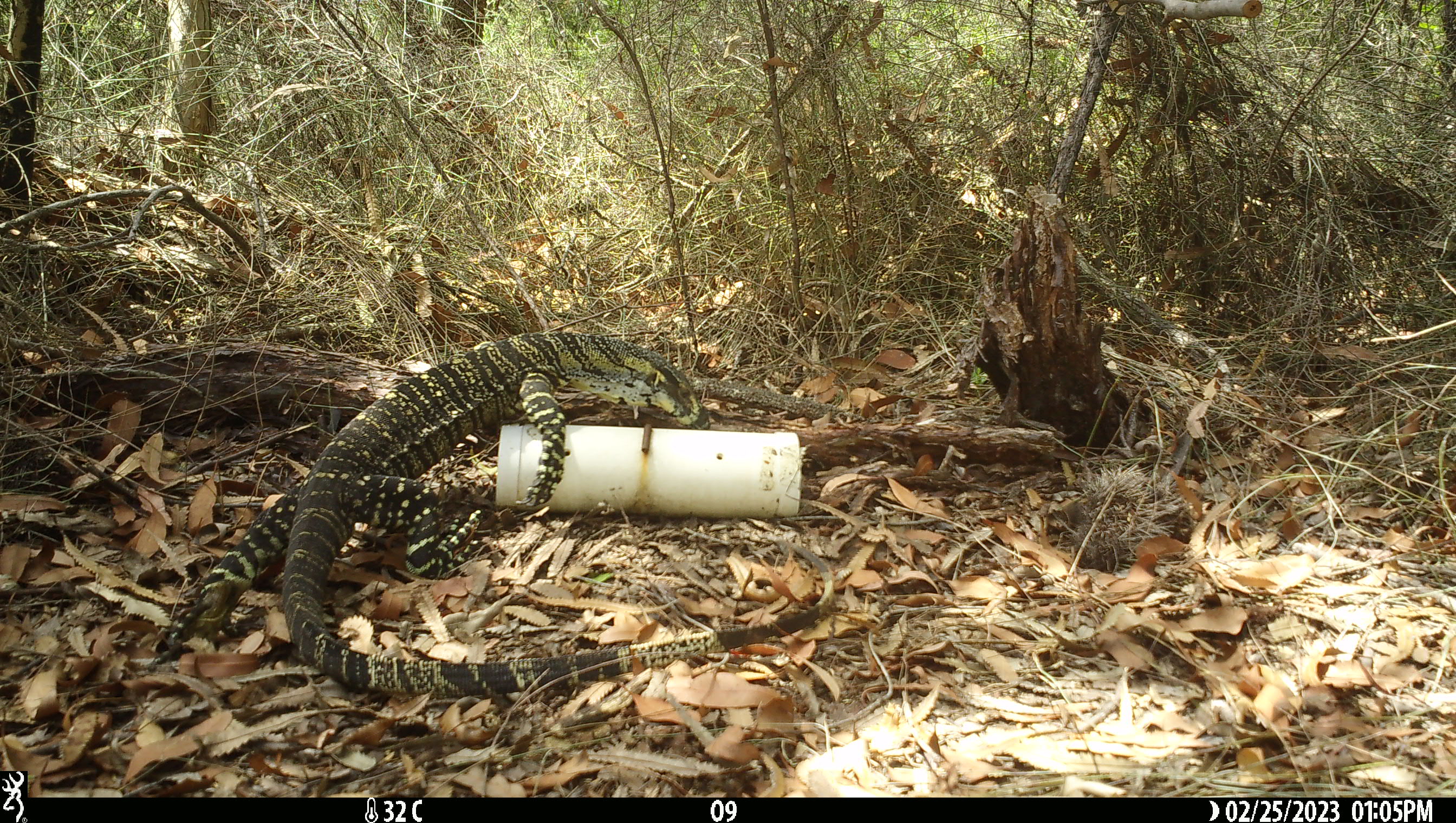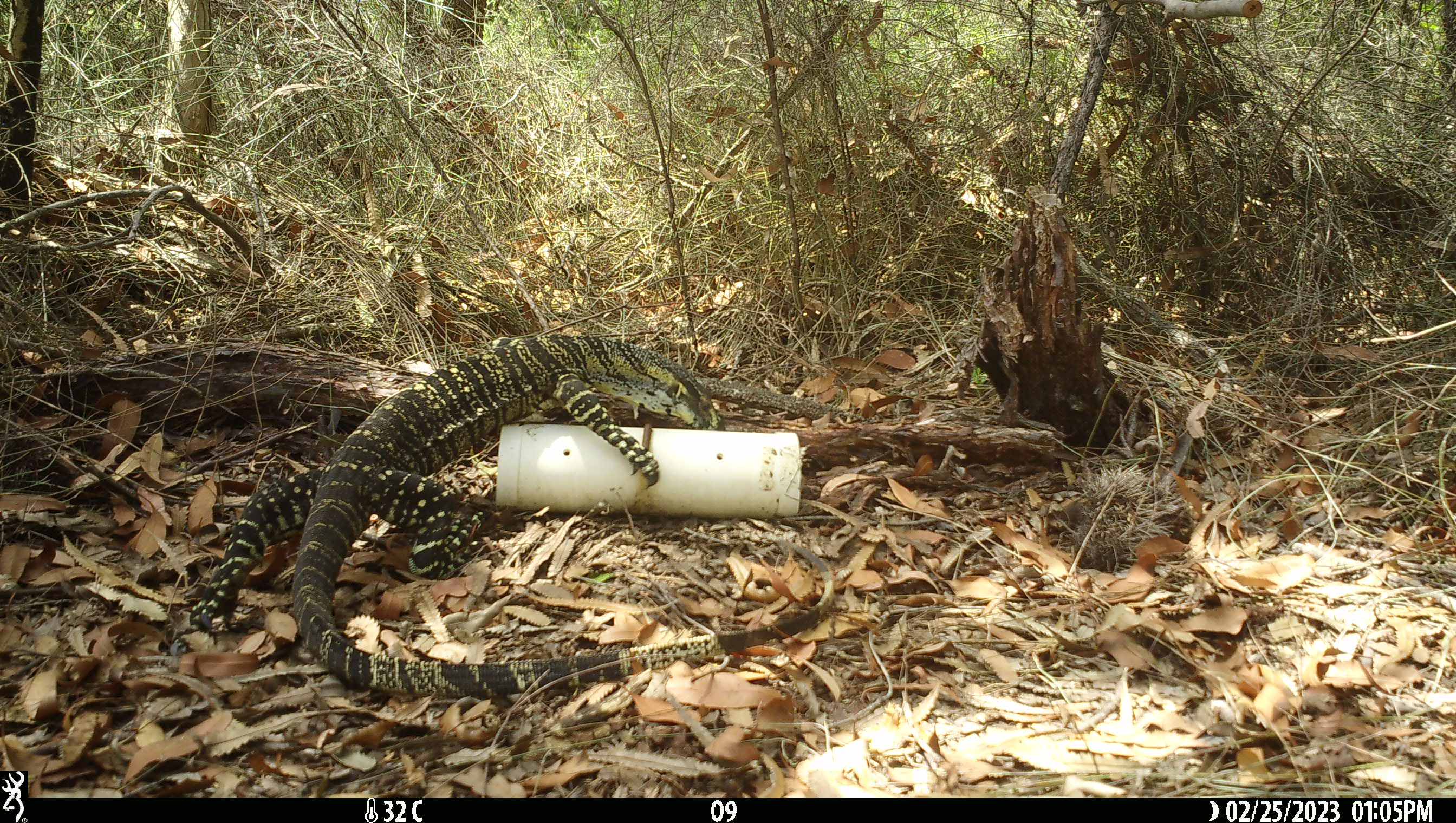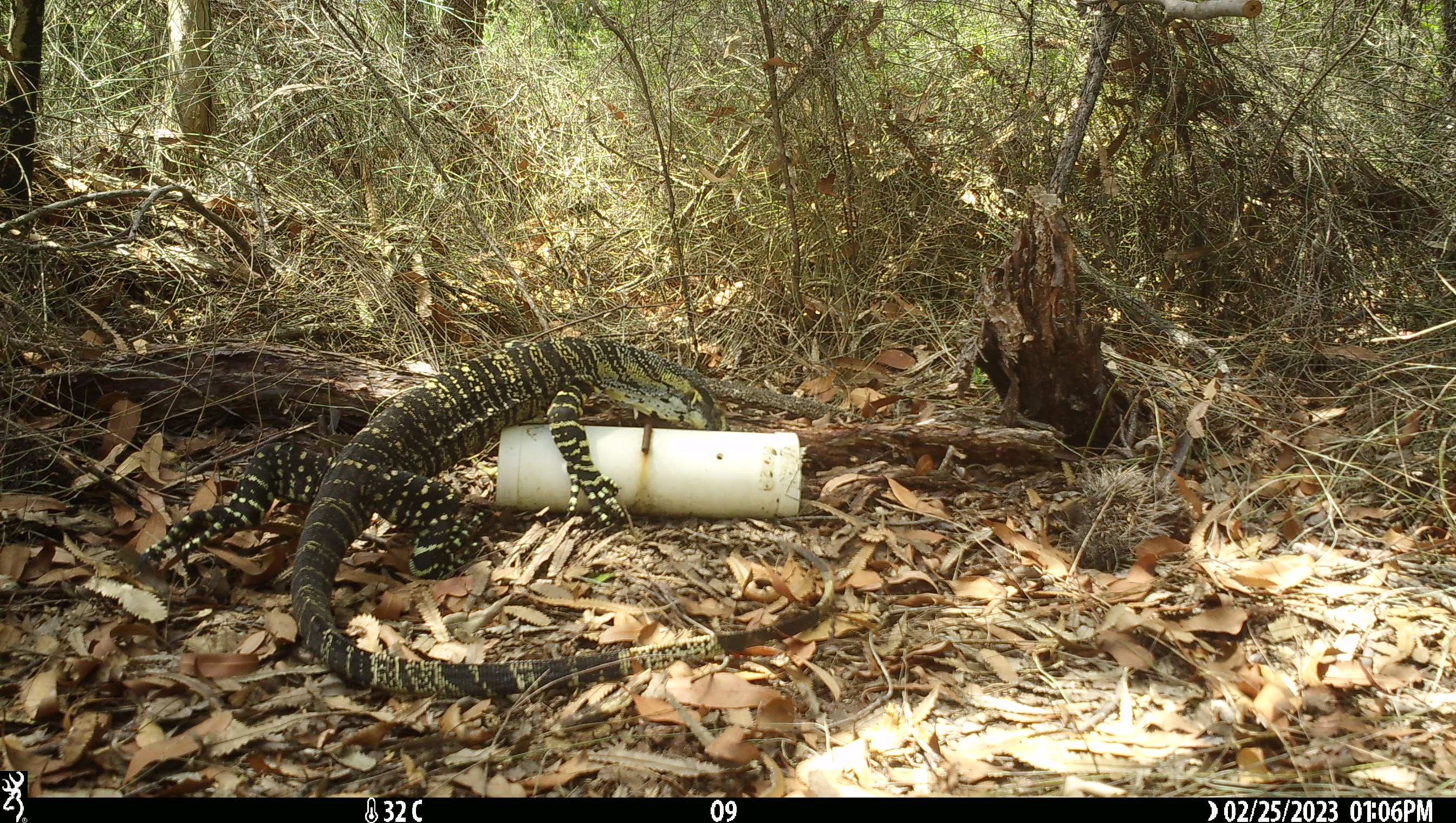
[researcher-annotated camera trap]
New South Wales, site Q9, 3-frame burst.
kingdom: Animalia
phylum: Chordata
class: Reptilia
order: Squamata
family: Varanidae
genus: Varanus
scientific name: Varanus varius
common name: lace monitor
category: goanna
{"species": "goanna (lace monitor) (Varanus varius)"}